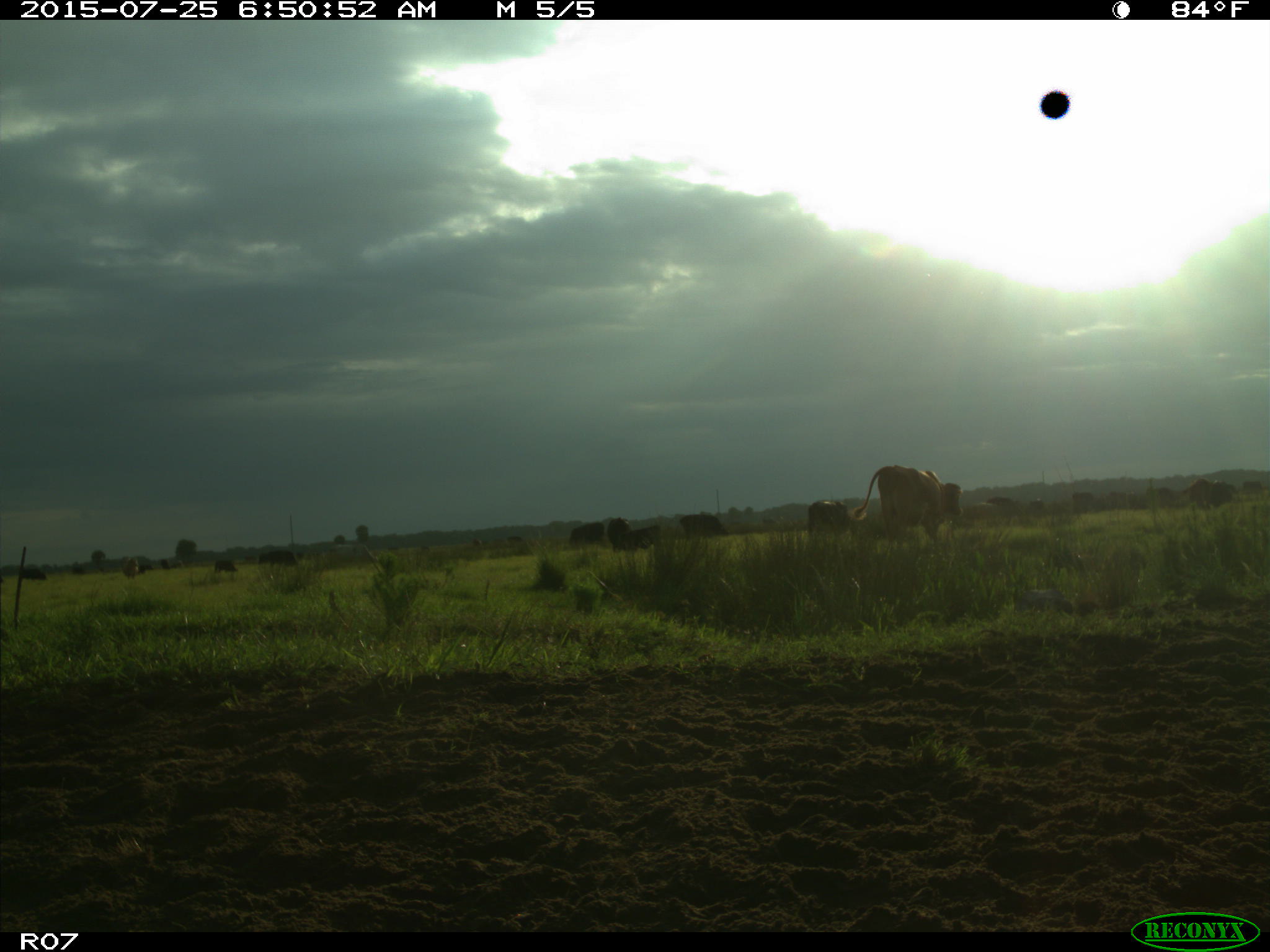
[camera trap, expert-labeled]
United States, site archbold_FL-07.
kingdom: Animalia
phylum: Chordata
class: Mammalia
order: Artiodactyla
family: Bovidae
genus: Bos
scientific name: Bos taurus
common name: domestic cow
Bos taurus (domestic cow).